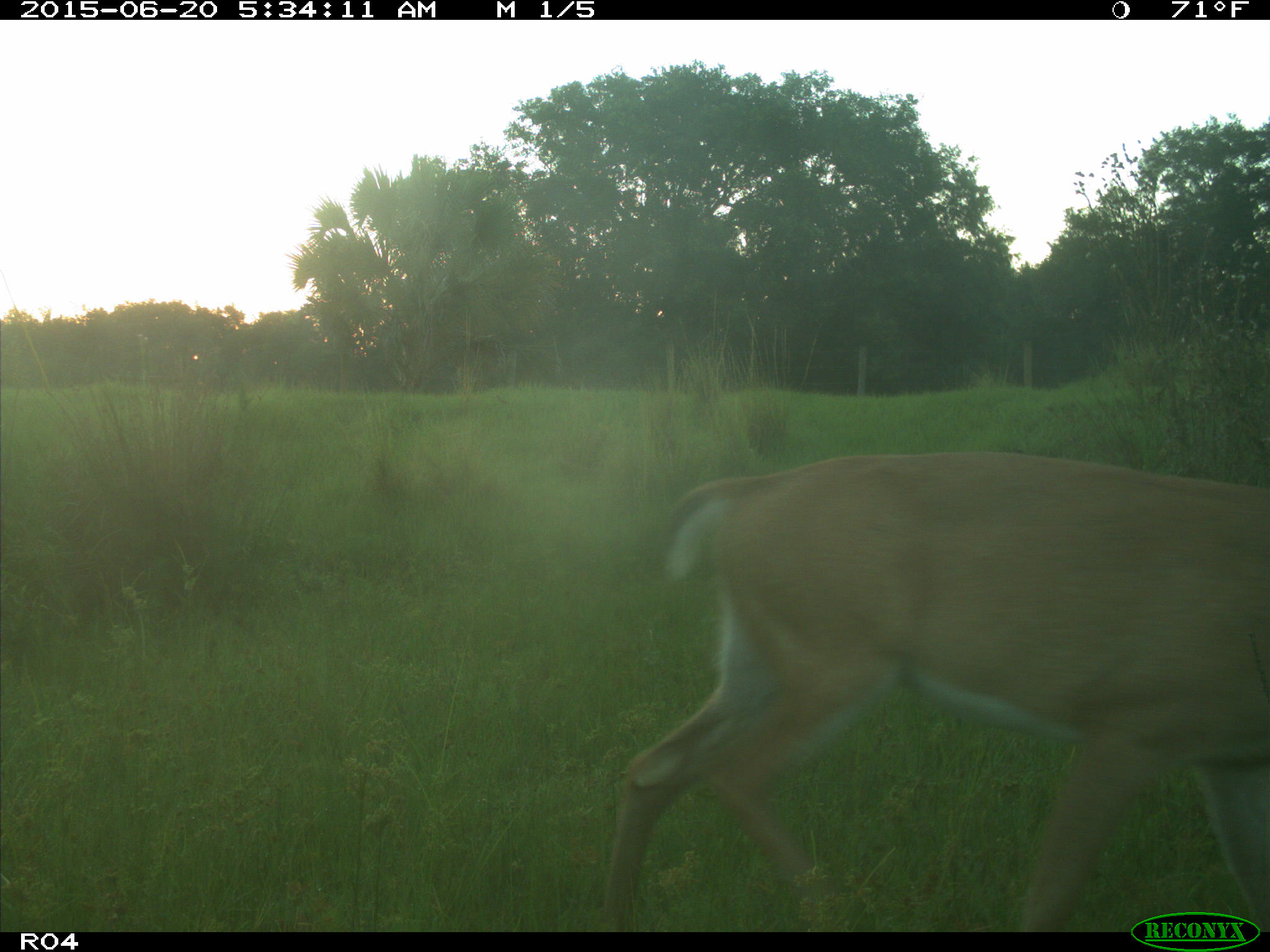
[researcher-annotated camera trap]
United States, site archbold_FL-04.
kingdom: Animalia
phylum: Chordata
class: Mammalia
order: Artiodactyla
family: Cervidae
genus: Odocoileus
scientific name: Odocoileus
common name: deer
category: unidentified deer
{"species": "unidentified deer (deer) (Odocoileus)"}